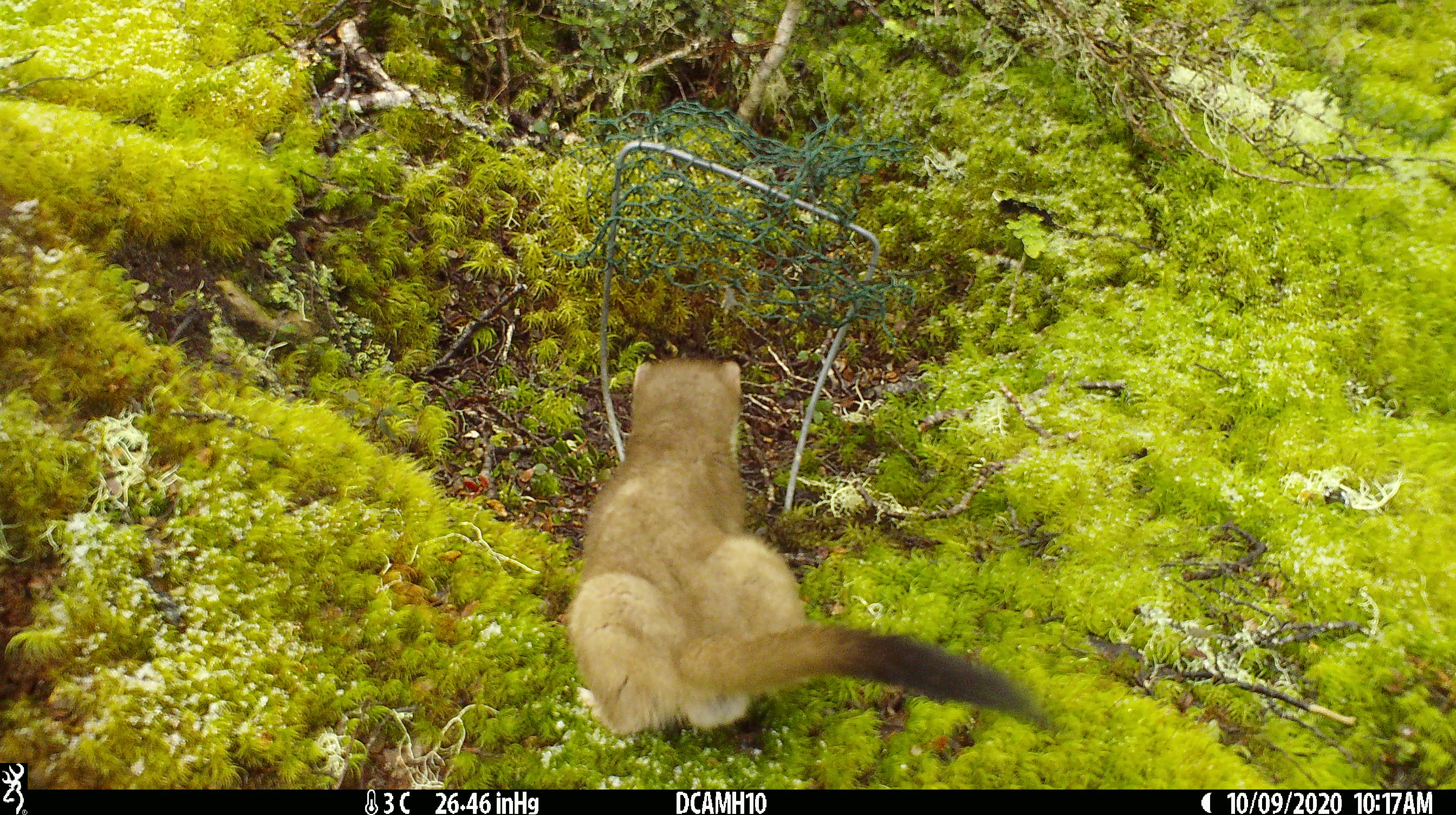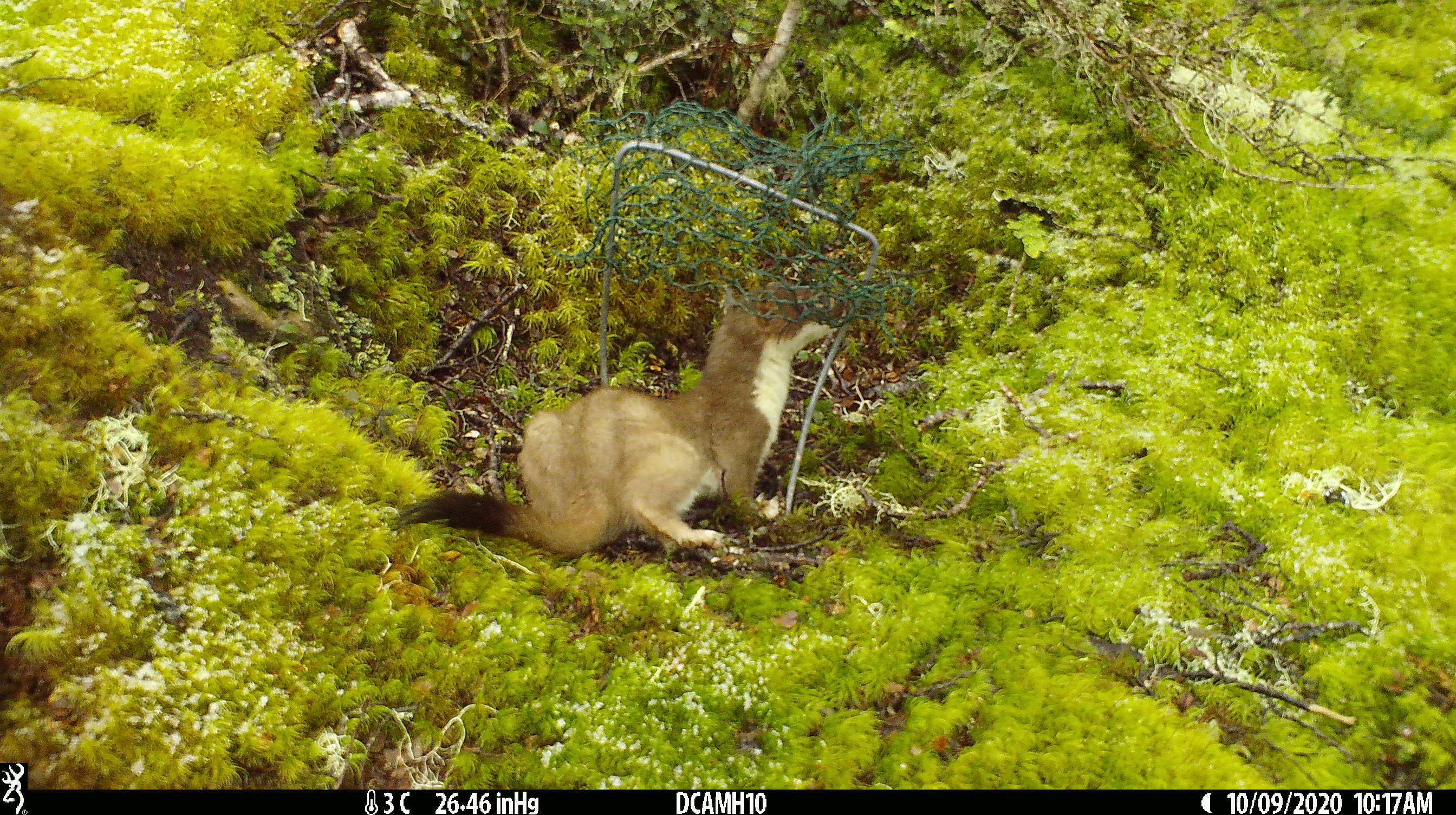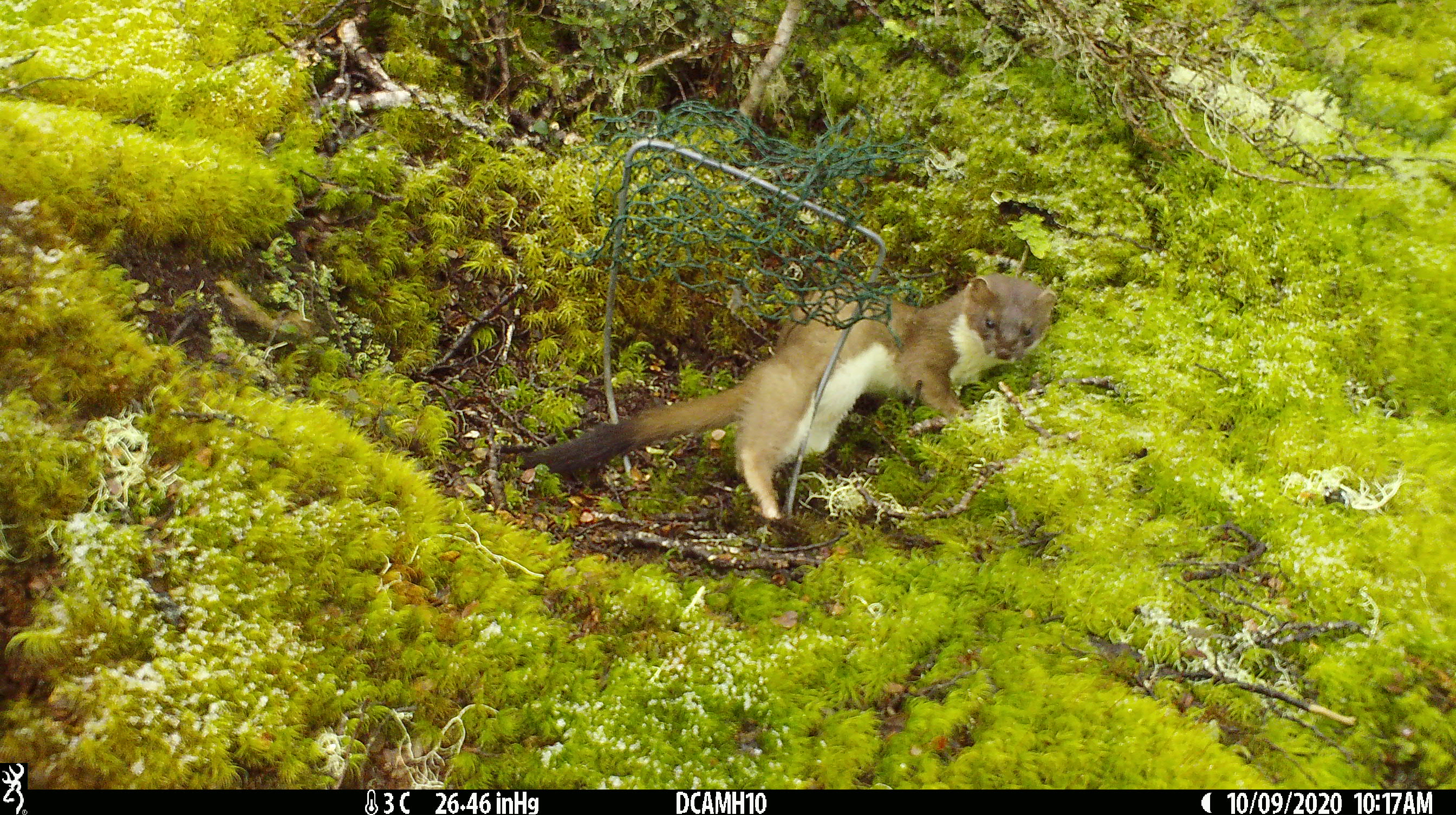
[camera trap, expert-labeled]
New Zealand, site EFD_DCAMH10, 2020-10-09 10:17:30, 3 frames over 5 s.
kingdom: Animalia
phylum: Chordata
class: Mammalia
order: Carnivora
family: Mustelidae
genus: Mustela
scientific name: Mustela erminea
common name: stoat